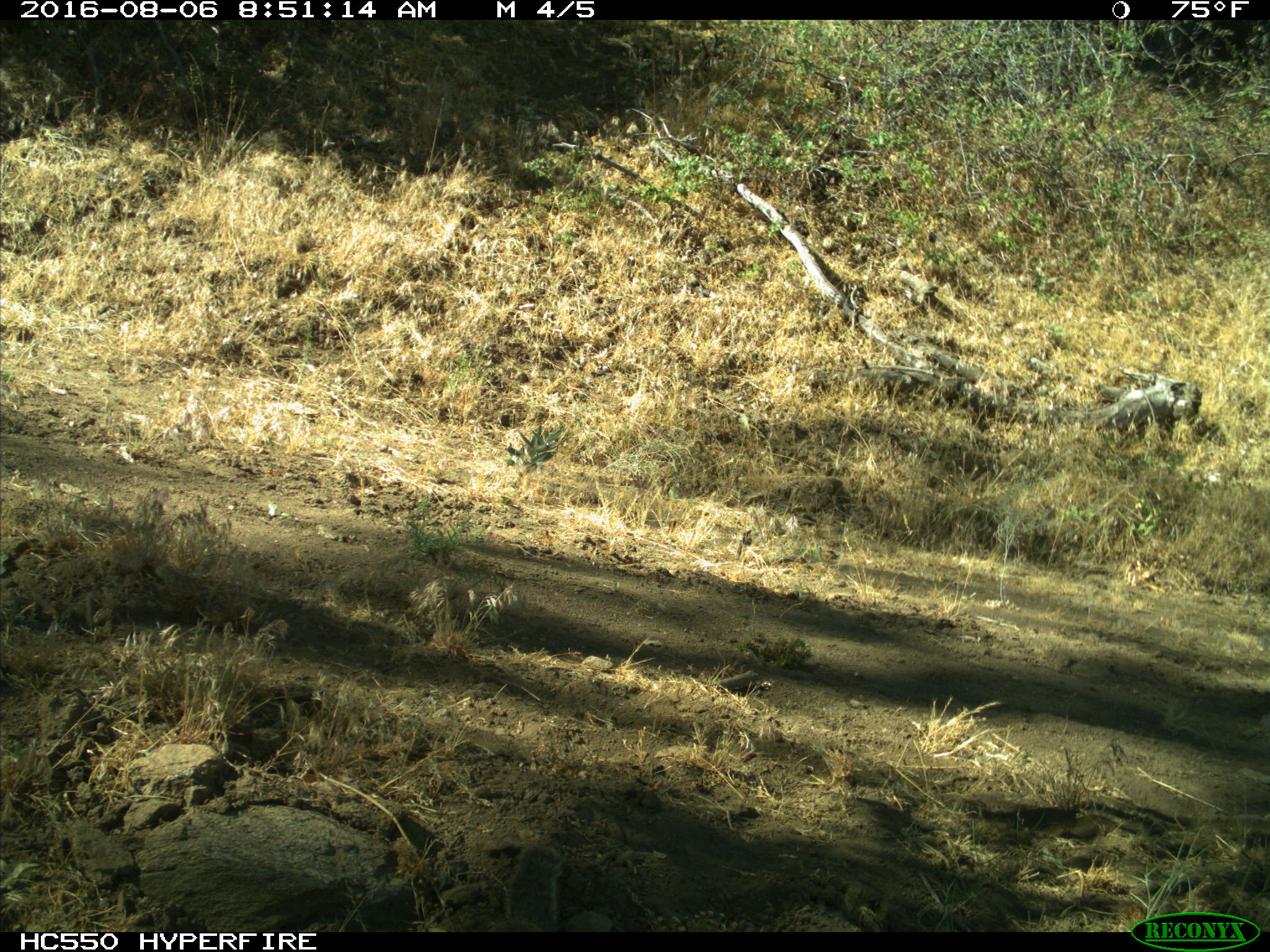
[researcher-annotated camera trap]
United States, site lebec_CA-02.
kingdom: Animalia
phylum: Chordata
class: Mammalia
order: Rodentia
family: Sciuridae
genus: Otospermophilus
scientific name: Otospermophilus beecheyi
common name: california ground squirrel